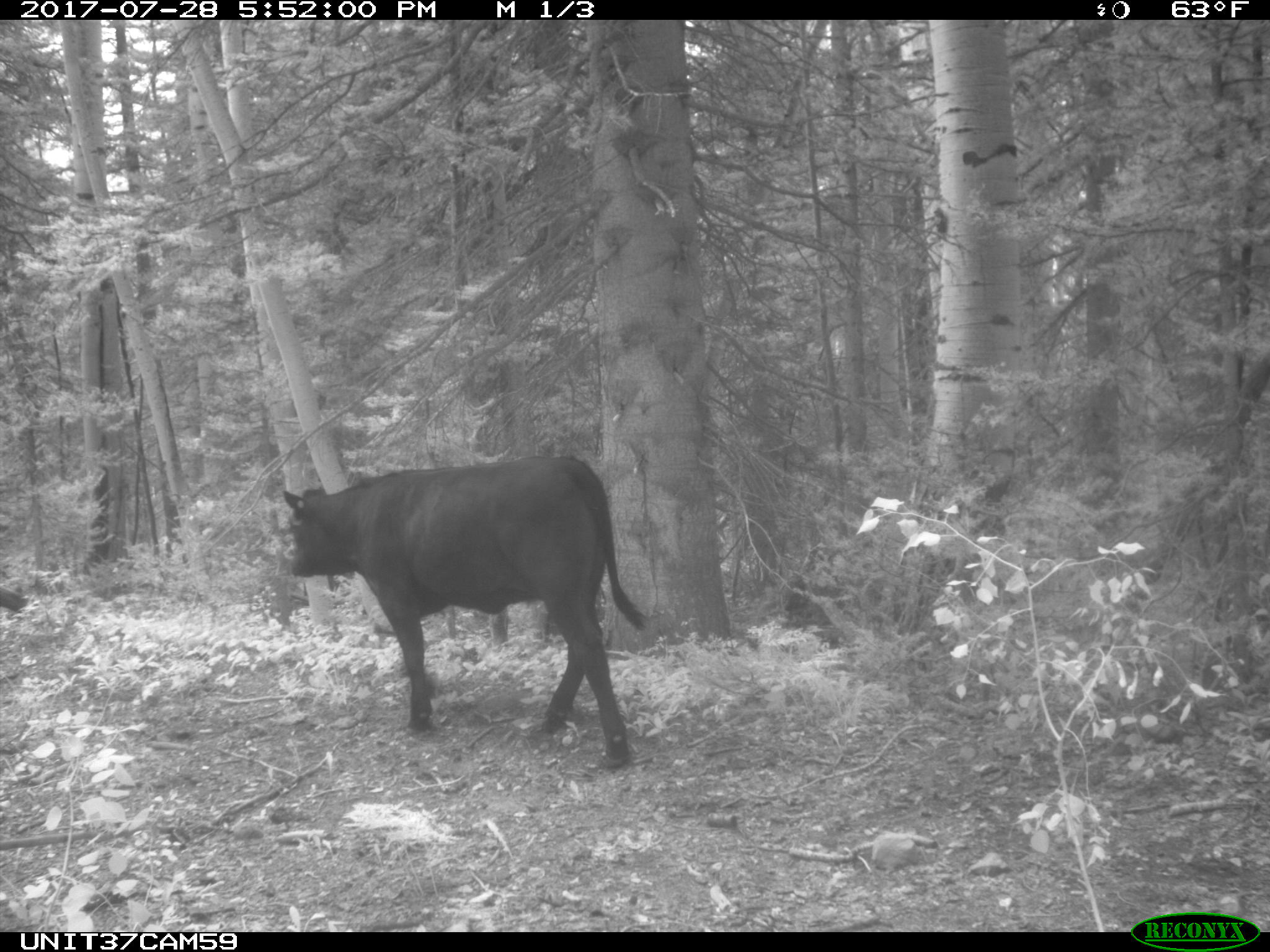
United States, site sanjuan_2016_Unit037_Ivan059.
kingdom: Animalia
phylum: Chordata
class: Mammalia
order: Artiodactyla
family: Bovidae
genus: Bos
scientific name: Bos taurus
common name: domestic cow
Bos taurus (domestic cow).